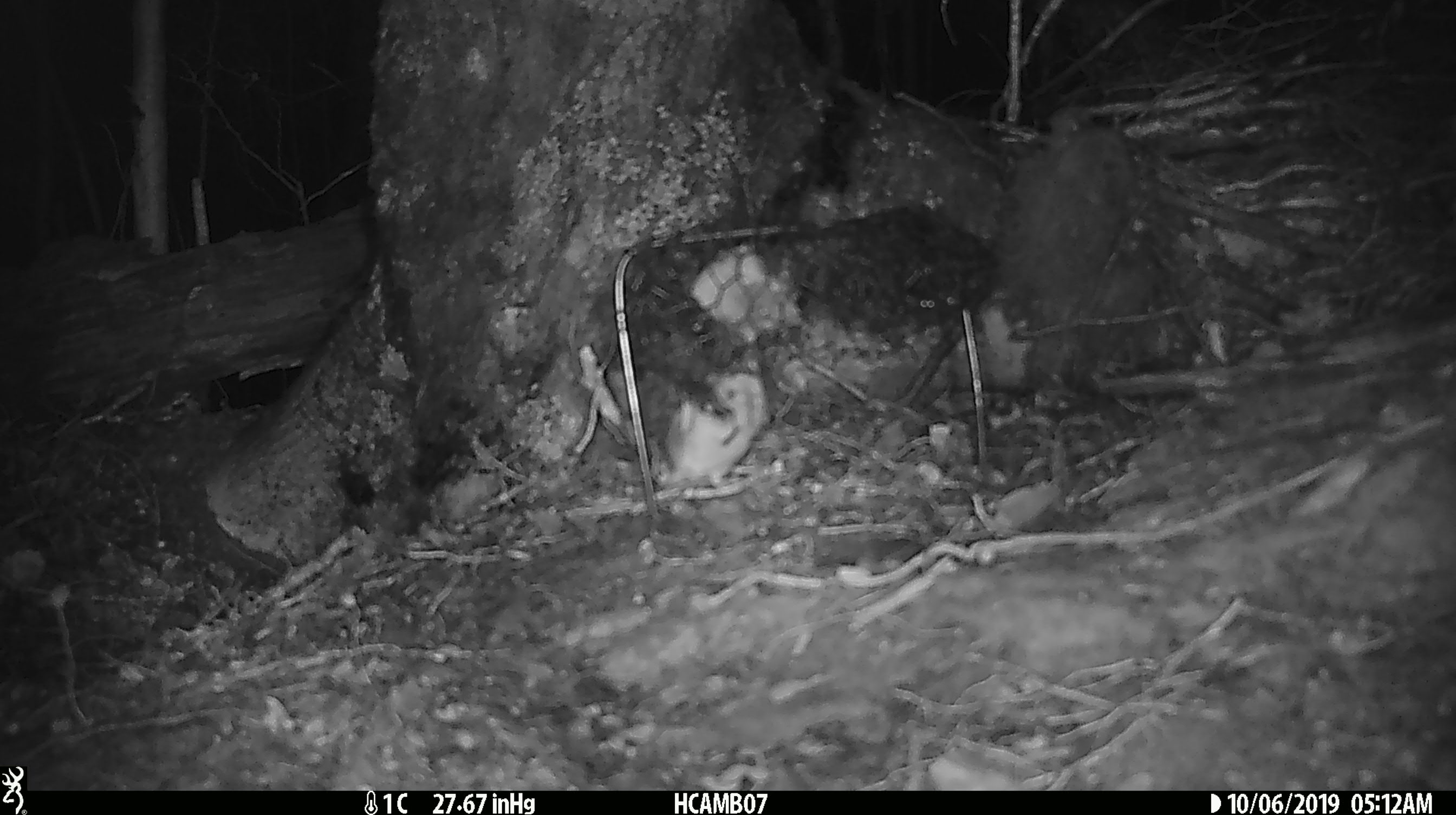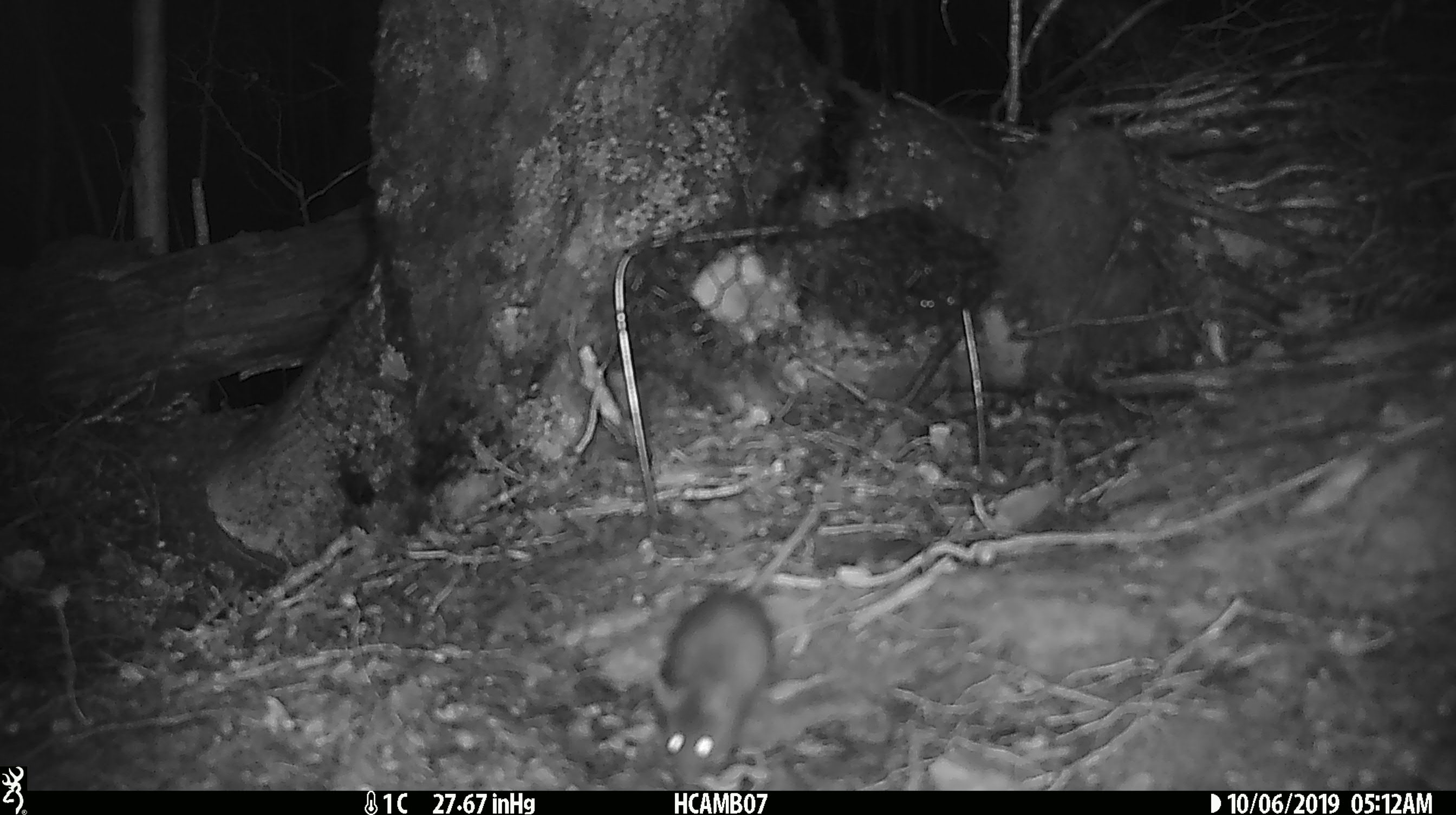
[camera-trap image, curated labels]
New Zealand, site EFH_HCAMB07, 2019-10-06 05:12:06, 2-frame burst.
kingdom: Animalia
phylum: Chordata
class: Mammalia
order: Rodentia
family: Muridae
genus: Mus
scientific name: Mus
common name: mouse